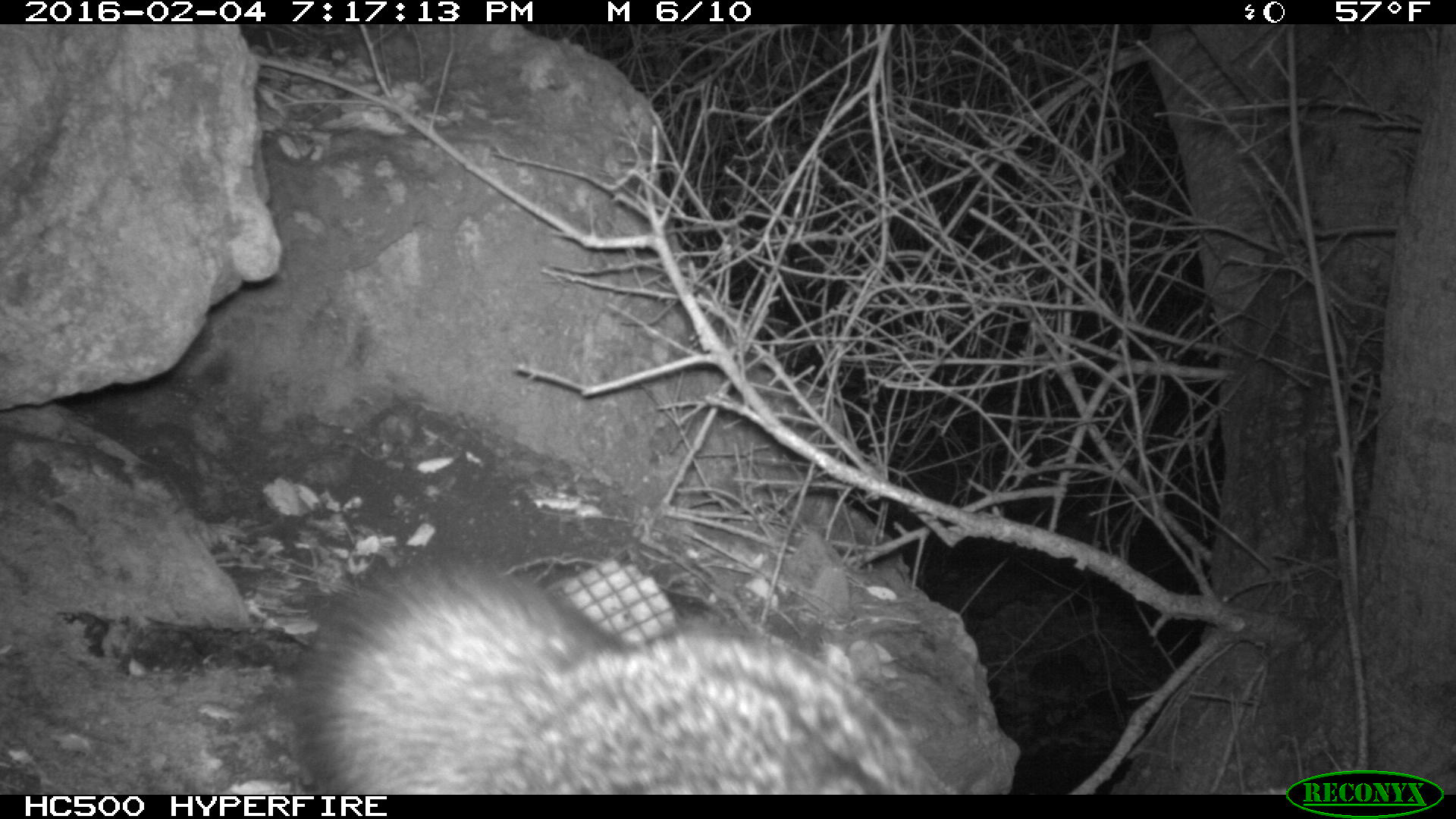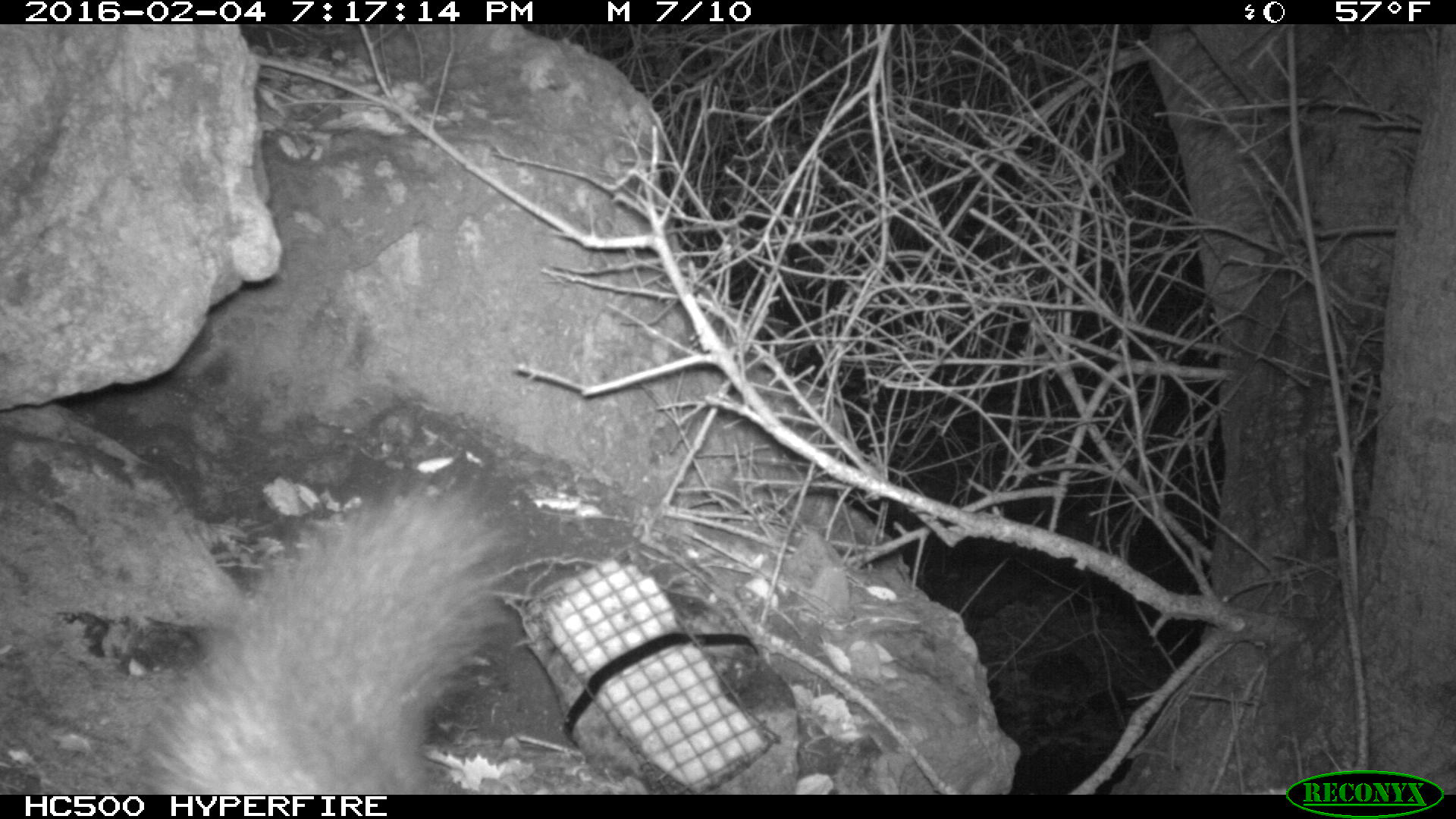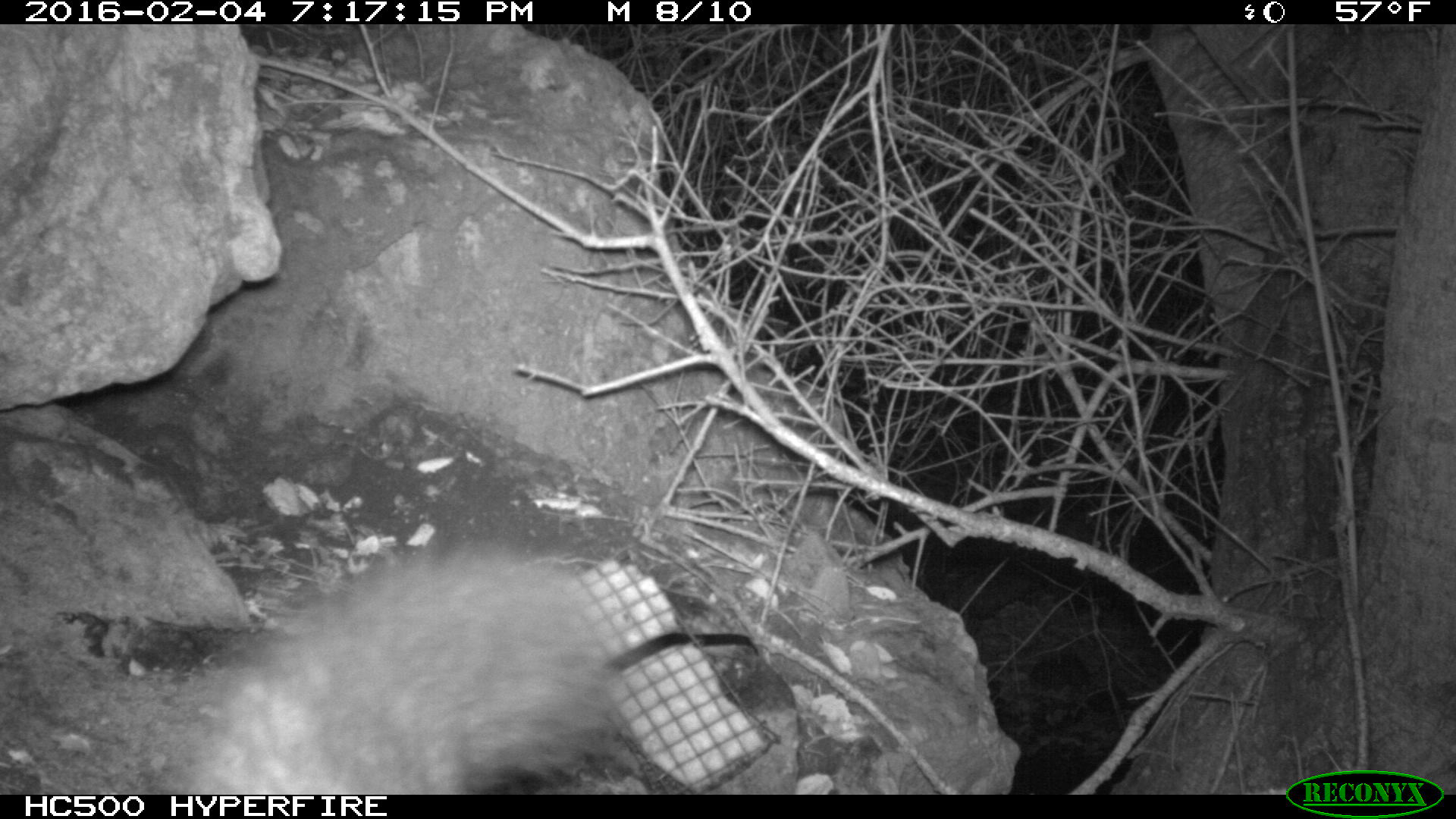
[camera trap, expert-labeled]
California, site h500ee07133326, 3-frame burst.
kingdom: Animalia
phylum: Chordata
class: Mammalia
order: Carnivora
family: Canidae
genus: Urocyon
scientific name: Urocyon littoralis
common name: island fox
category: fox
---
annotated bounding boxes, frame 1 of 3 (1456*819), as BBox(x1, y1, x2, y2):
fox: BBox(290, 553, 962, 795)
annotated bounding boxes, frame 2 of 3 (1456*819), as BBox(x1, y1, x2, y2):
fox: BBox(136, 474, 517, 794)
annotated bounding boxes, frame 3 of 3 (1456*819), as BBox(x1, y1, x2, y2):
fox: BBox(184, 554, 642, 793)